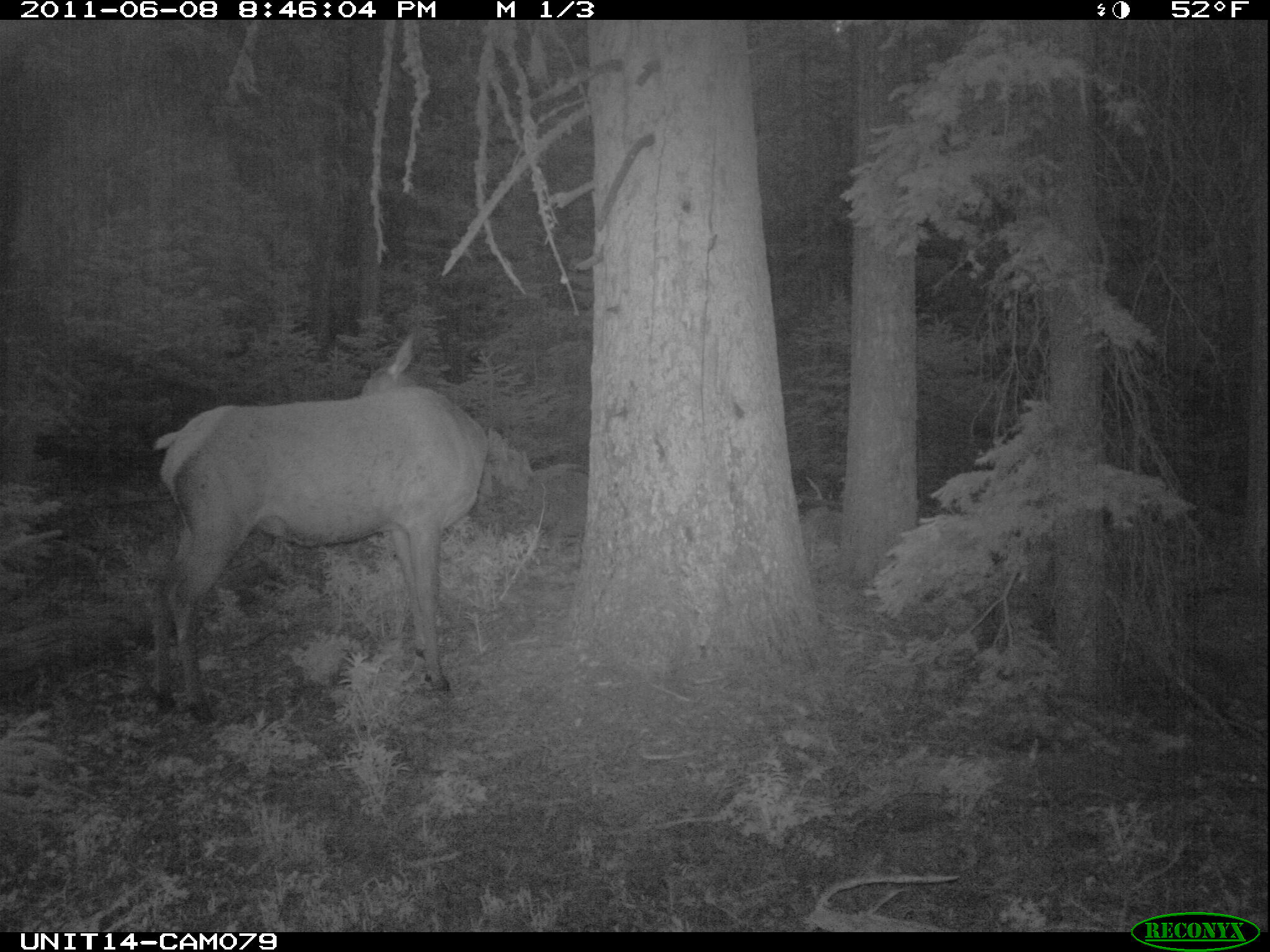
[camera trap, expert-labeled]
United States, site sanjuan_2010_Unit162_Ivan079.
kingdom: Animalia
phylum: Chordata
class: Mammalia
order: Artiodactyla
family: Cervidae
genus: Cervus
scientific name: Cervus elaphus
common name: red deer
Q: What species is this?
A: Cervus elaphus (red deer).